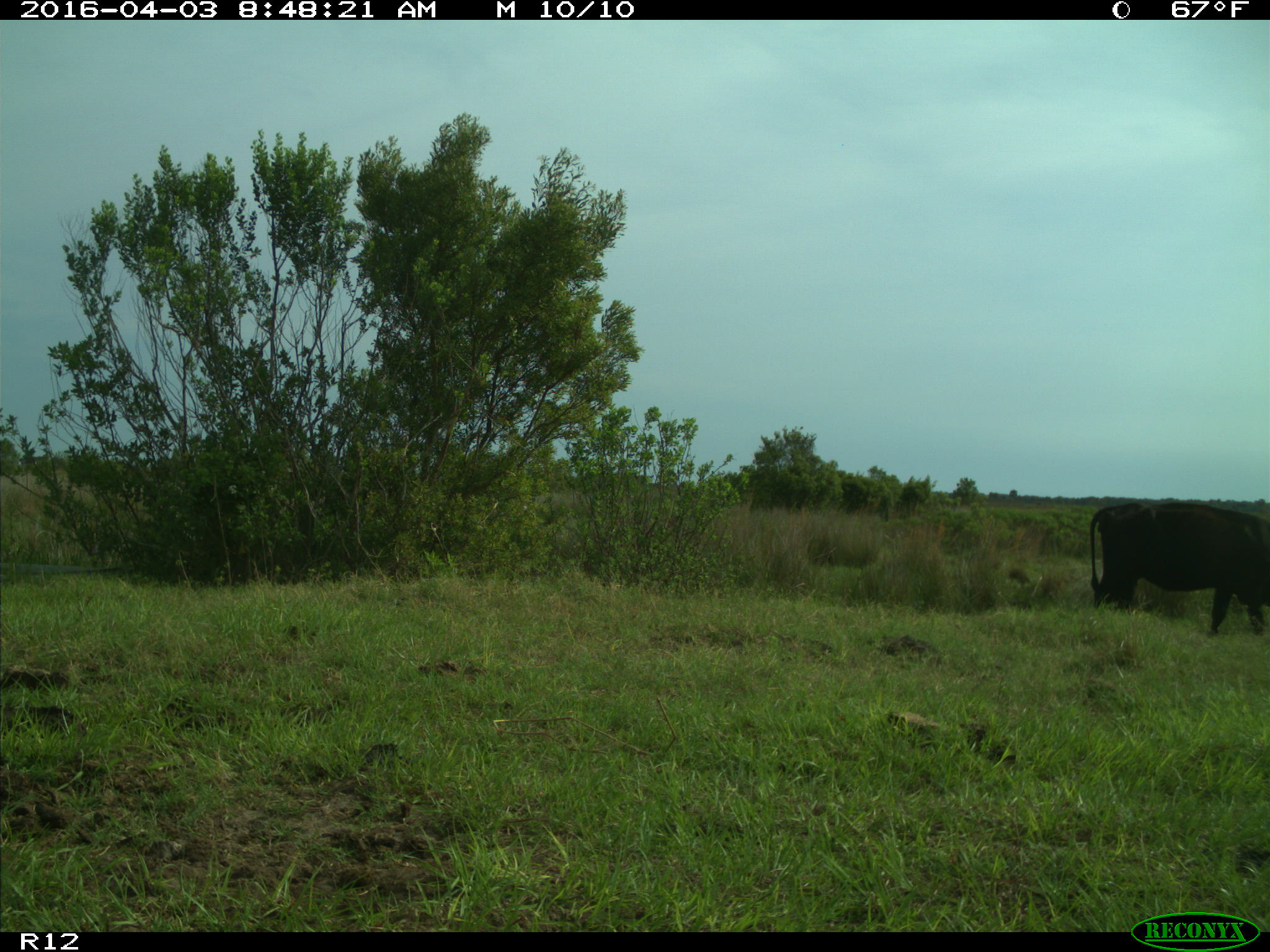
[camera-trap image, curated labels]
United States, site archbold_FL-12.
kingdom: Animalia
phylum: Chordata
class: Mammalia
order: Artiodactyla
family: Bovidae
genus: Bos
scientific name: Bos taurus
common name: domestic cow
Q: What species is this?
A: Bos taurus (domestic cow).